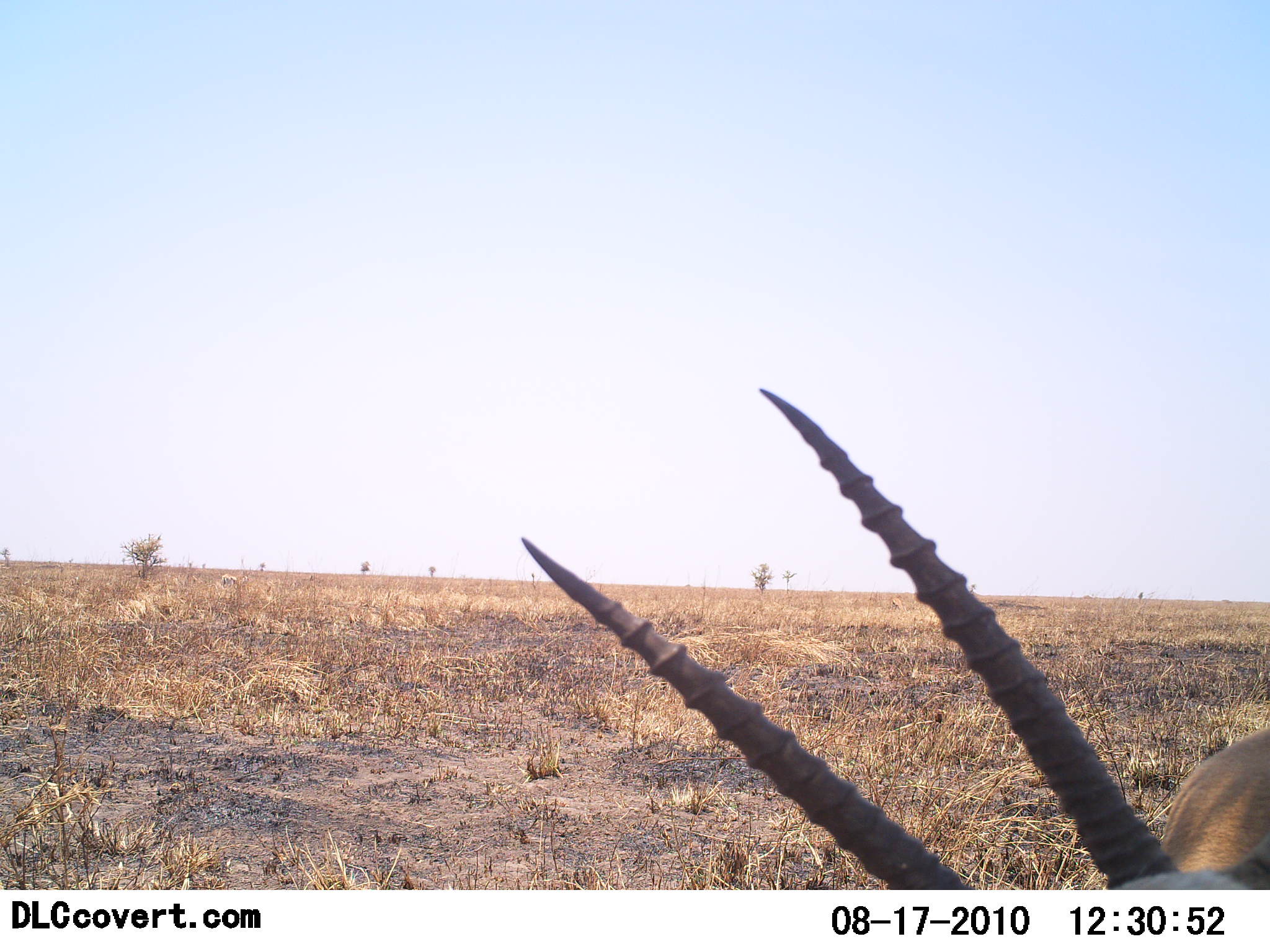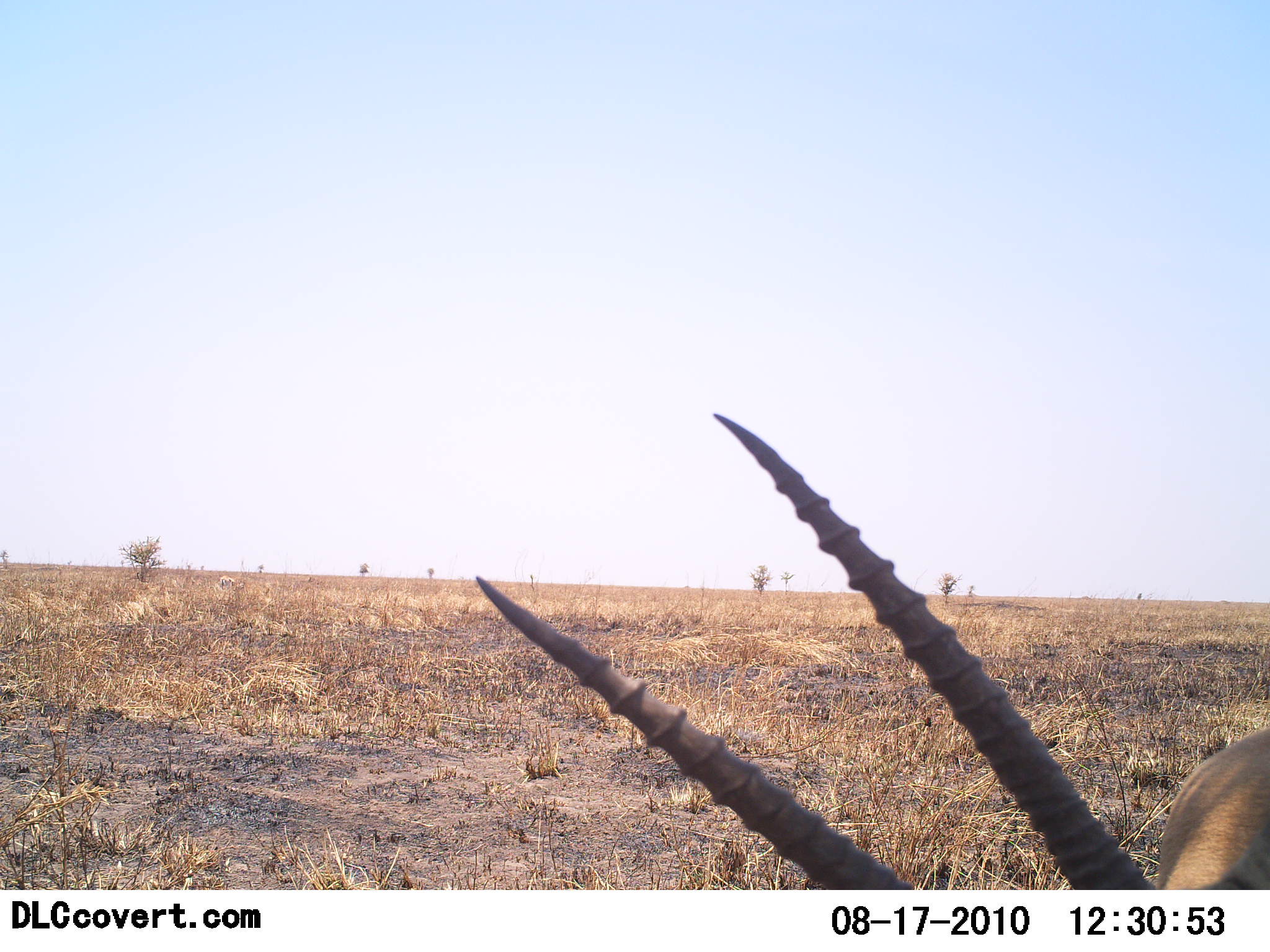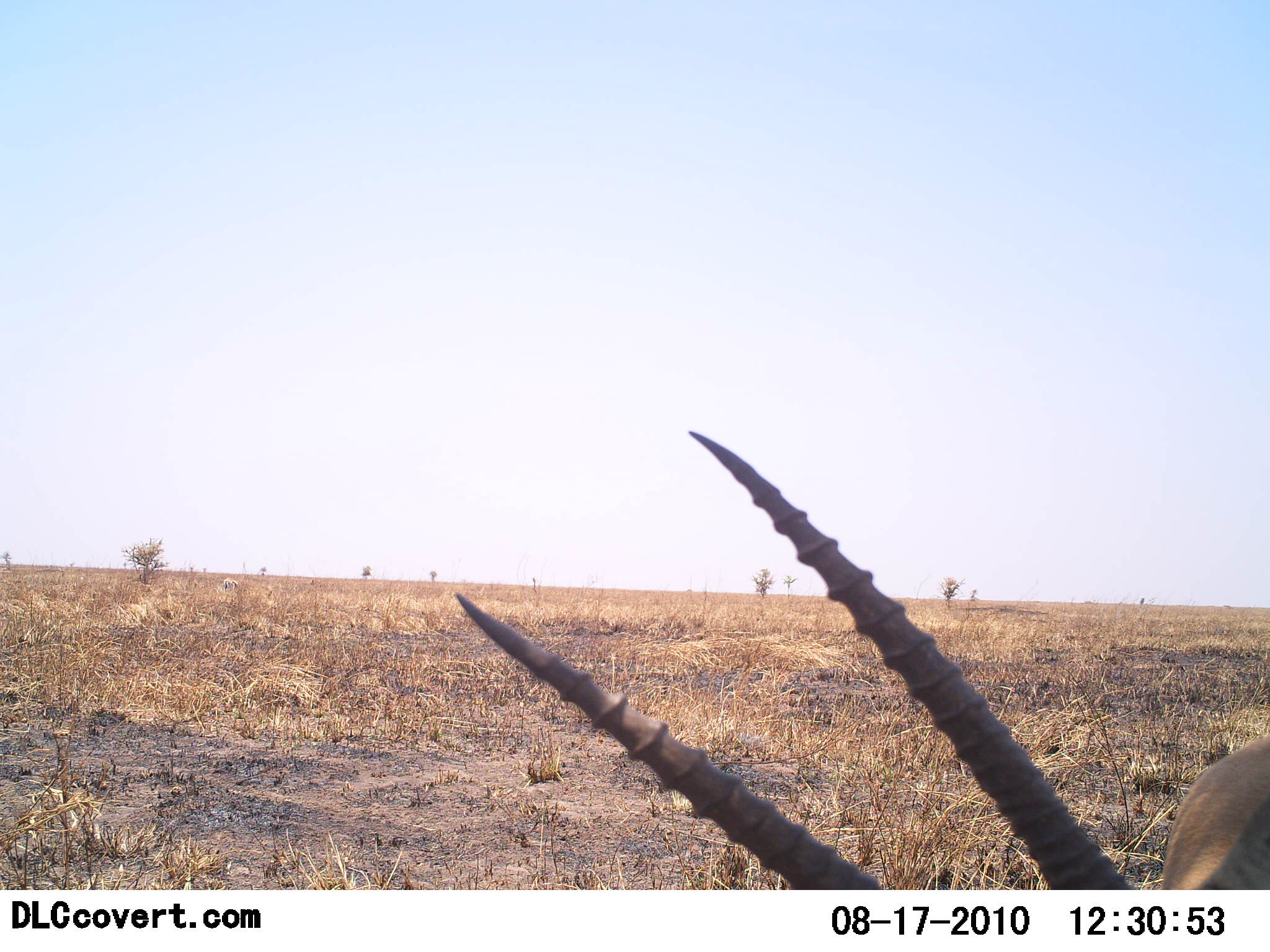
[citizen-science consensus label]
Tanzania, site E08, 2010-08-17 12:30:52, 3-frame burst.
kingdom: Animalia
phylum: Chordata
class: Mammalia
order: Artiodactyla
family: Bovidae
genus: Nanger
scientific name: Nanger granti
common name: grant's gazelle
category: gazellegrants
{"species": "gazellegrants (grant's gazelle) (Nanger granti)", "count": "1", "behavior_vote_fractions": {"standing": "54%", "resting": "15%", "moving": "8%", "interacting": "0%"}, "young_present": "0%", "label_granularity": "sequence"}